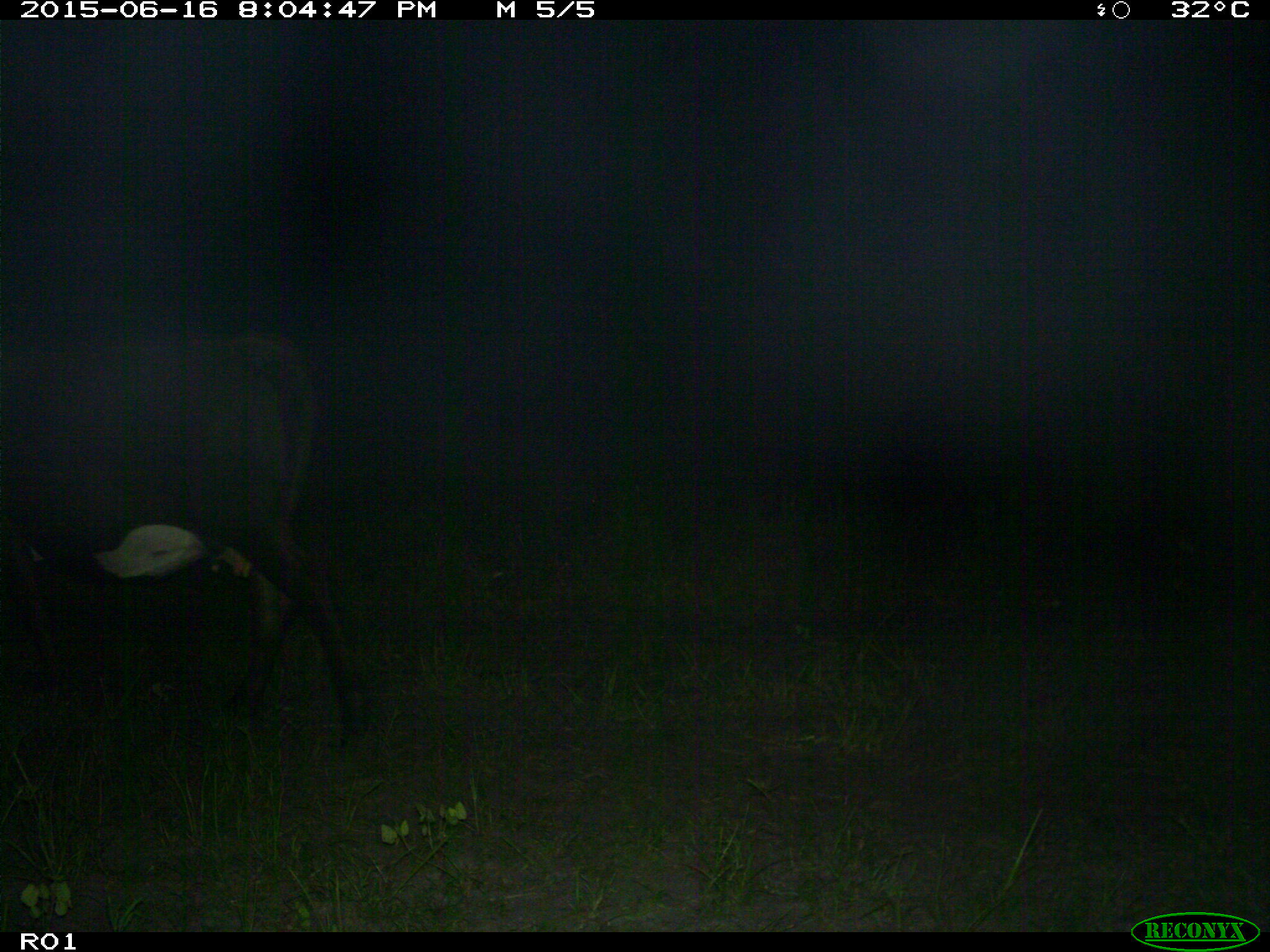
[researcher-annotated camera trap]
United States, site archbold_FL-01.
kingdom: Animalia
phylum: Chordata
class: Mammalia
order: Artiodactyla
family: Bovidae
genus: Bos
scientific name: Bos taurus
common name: domestic cow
Bos taurus (domestic cow).